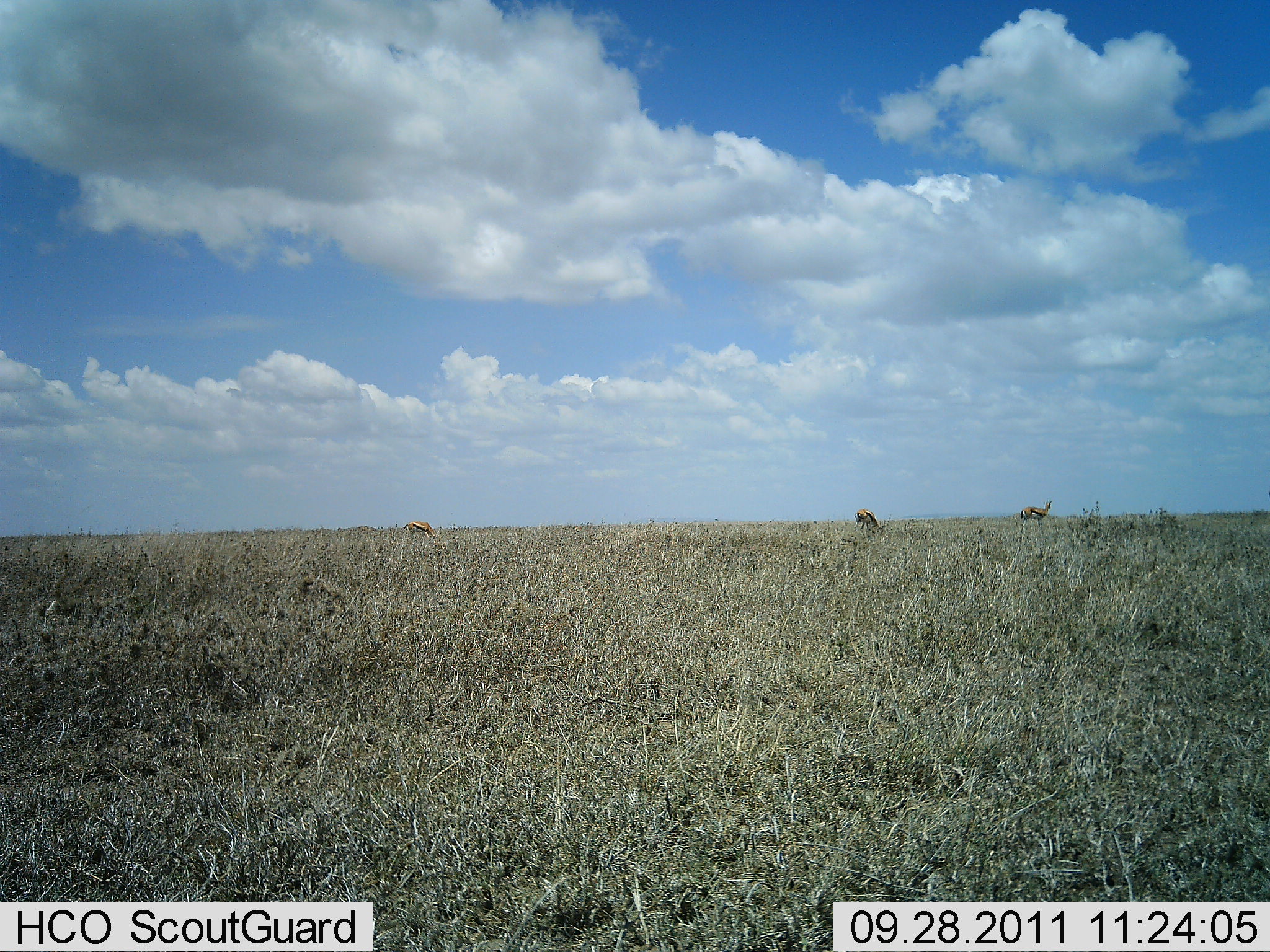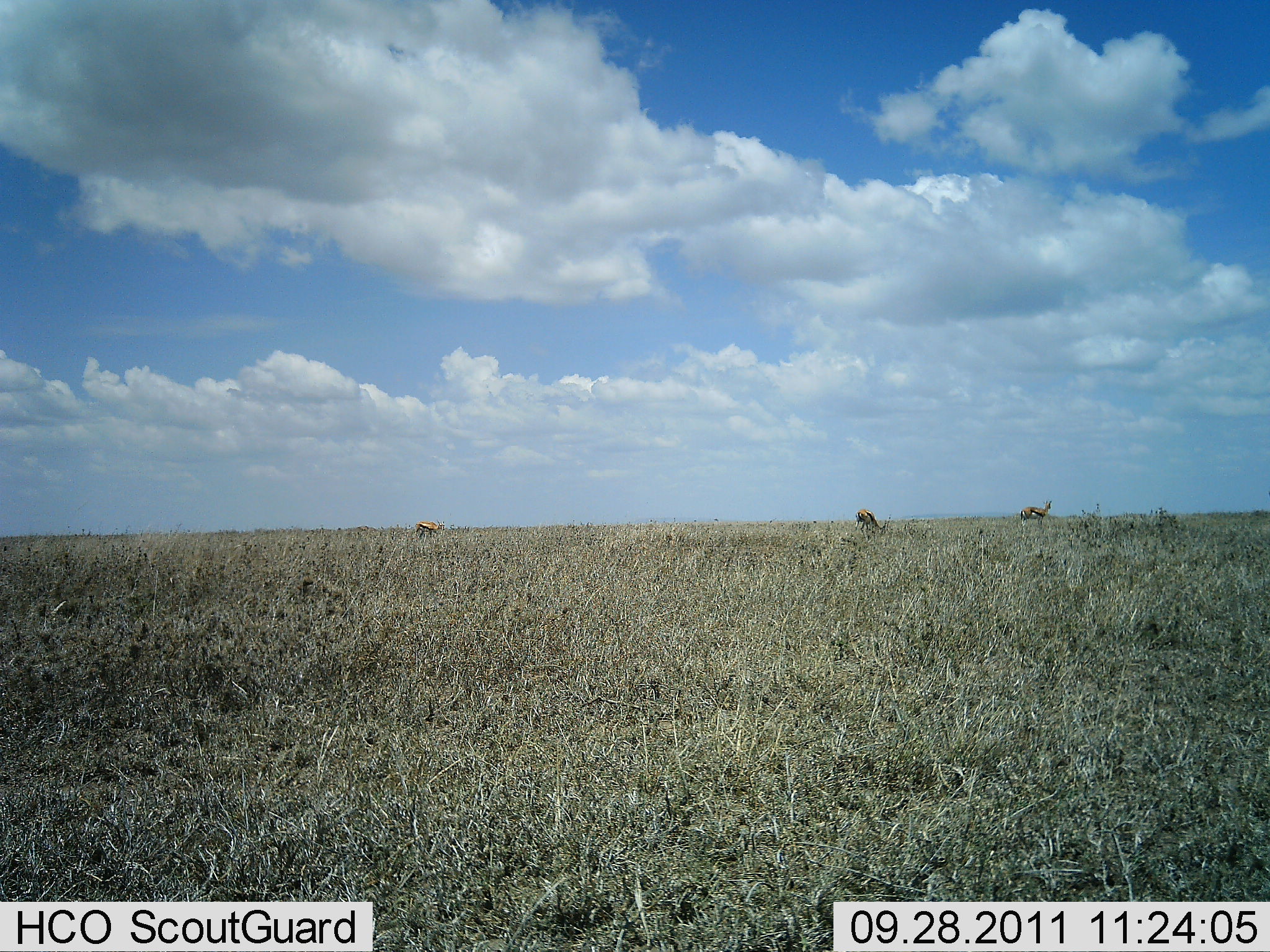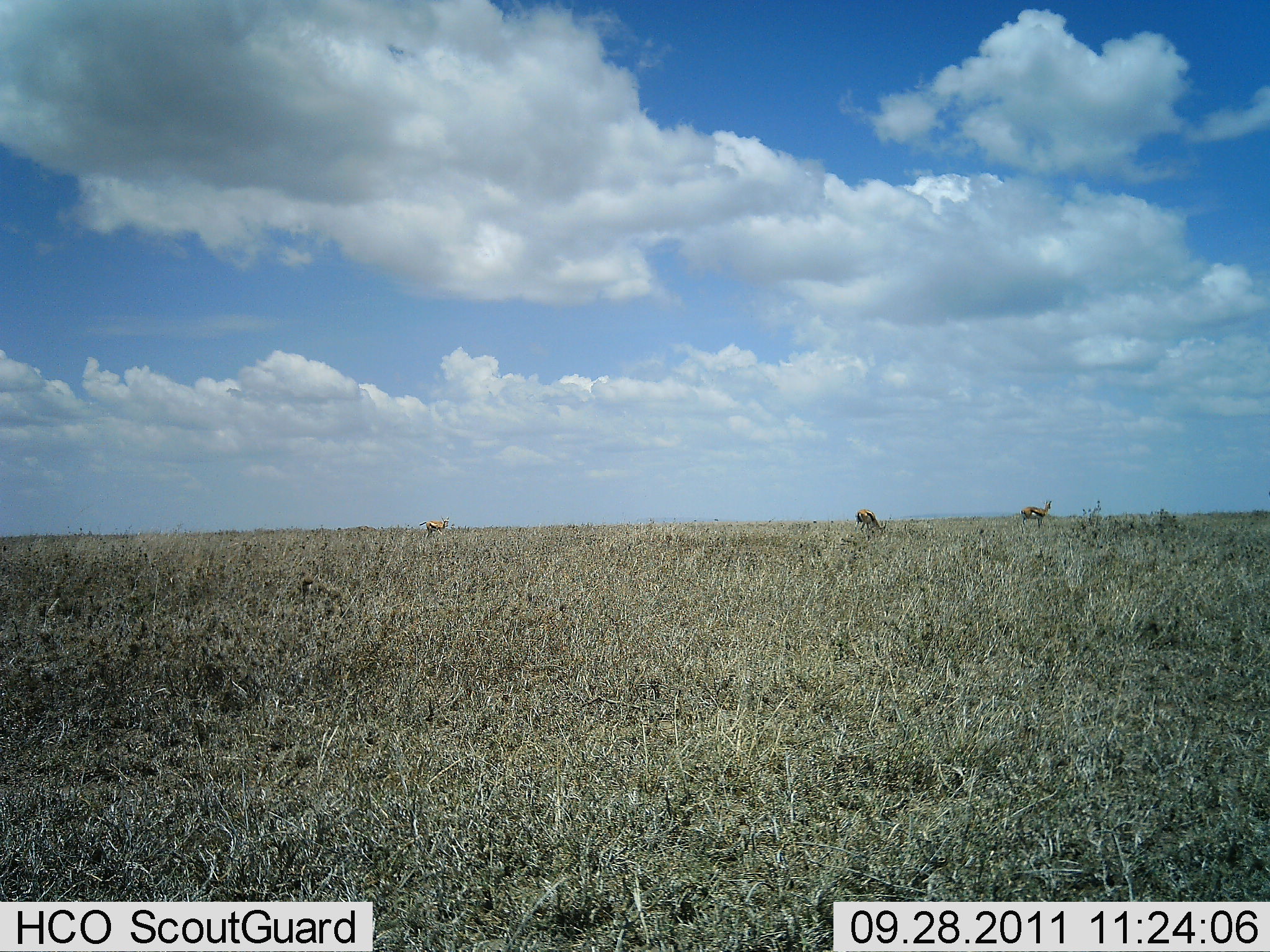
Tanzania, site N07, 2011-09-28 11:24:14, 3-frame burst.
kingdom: Animalia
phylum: Chordata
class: Mammalia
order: Artiodactyla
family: Bovidae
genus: Eudorcas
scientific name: Eudorcas thomsonii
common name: thomson's gazelle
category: gazellethomsons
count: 3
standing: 42%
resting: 0%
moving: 50%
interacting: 0%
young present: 0%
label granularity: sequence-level